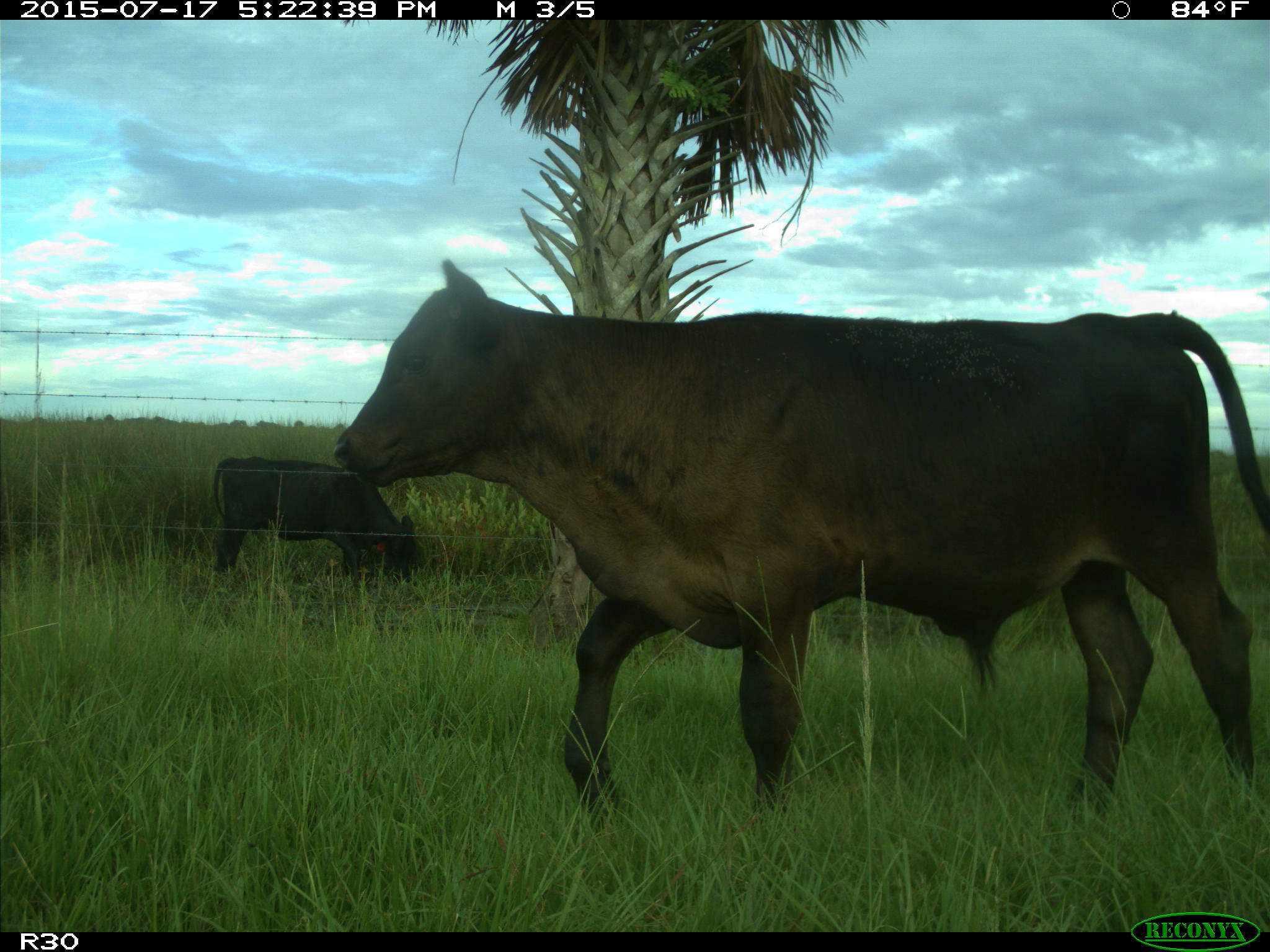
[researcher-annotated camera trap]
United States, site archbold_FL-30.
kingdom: Animalia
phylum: Chordata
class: Mammalia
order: Artiodactyla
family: Bovidae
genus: Bos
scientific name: Bos taurus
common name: domestic cow